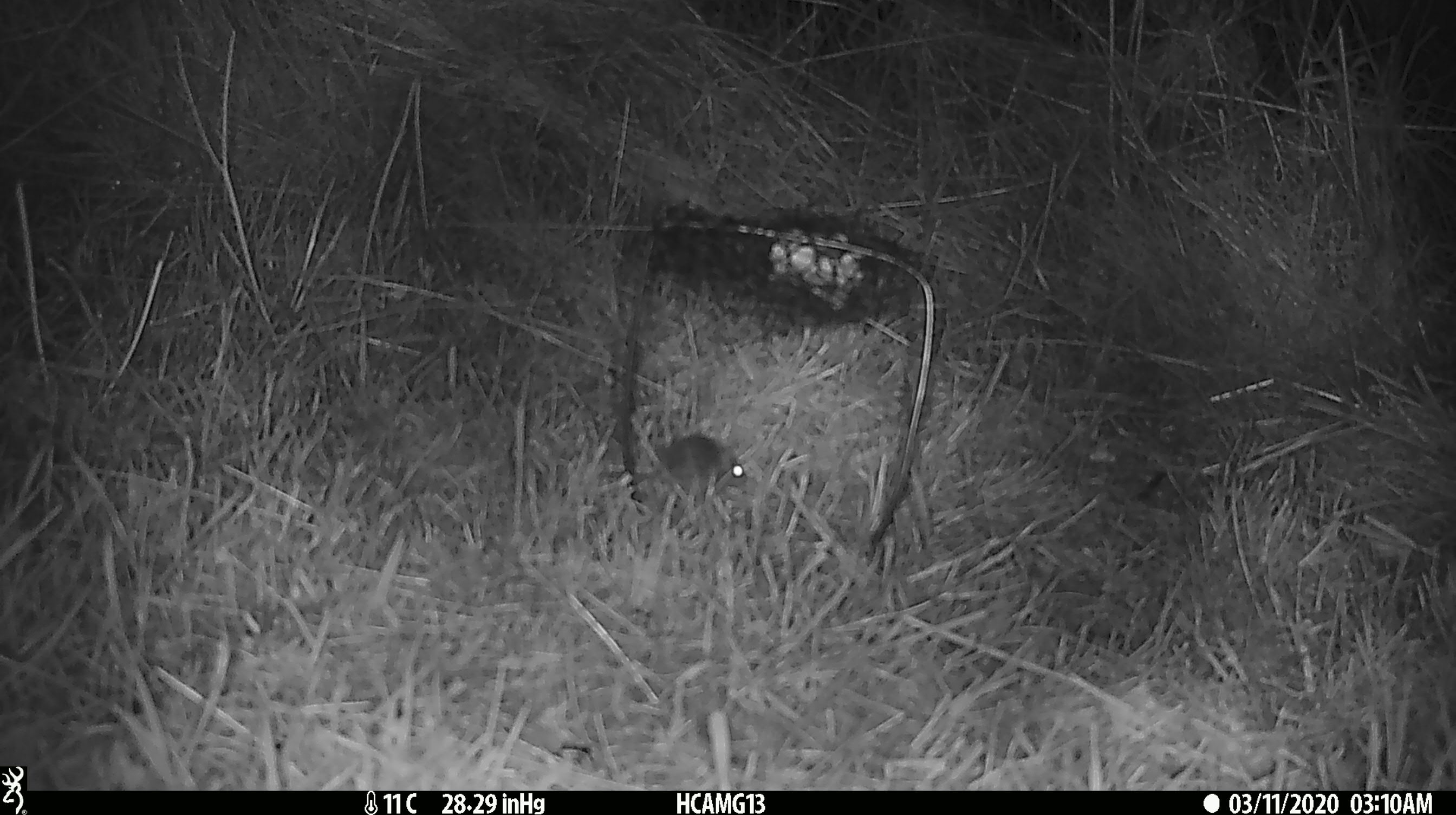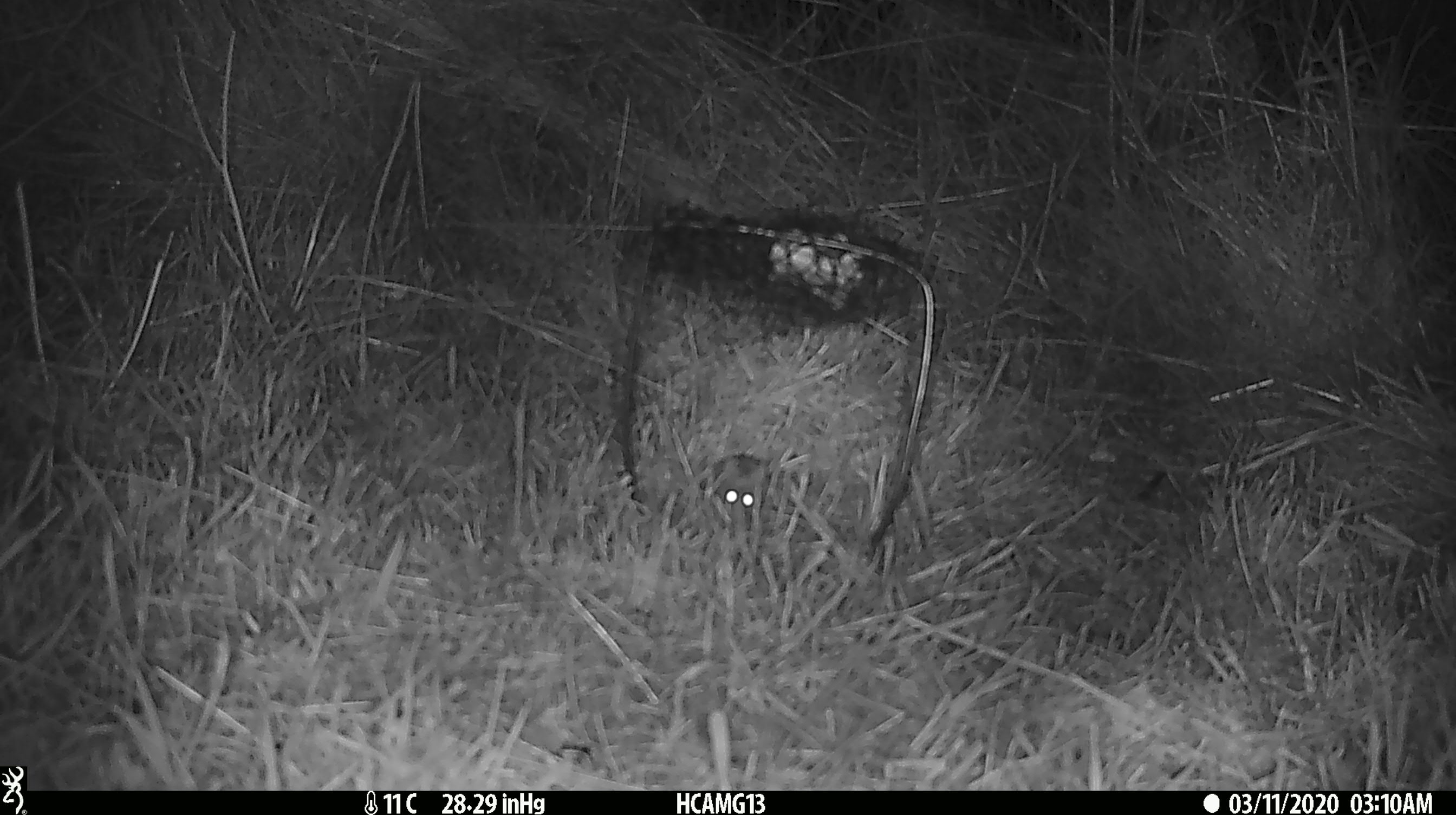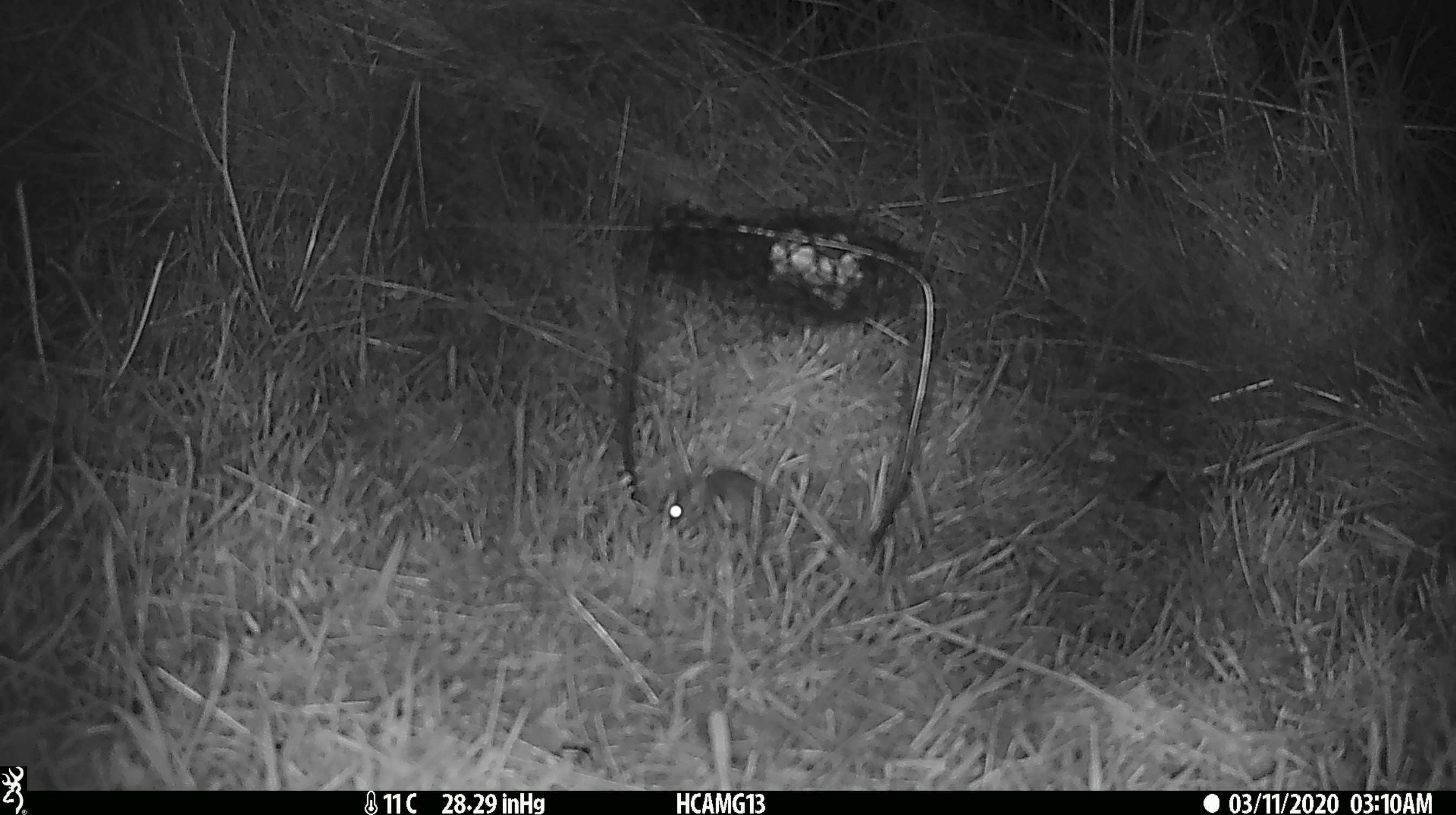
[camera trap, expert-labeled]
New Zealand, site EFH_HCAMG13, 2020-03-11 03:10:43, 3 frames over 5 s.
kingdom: Animalia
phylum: Chordata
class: Mammalia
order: Rodentia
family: Muridae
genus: Mus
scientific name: Mus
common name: mouse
Mouse (Mus).